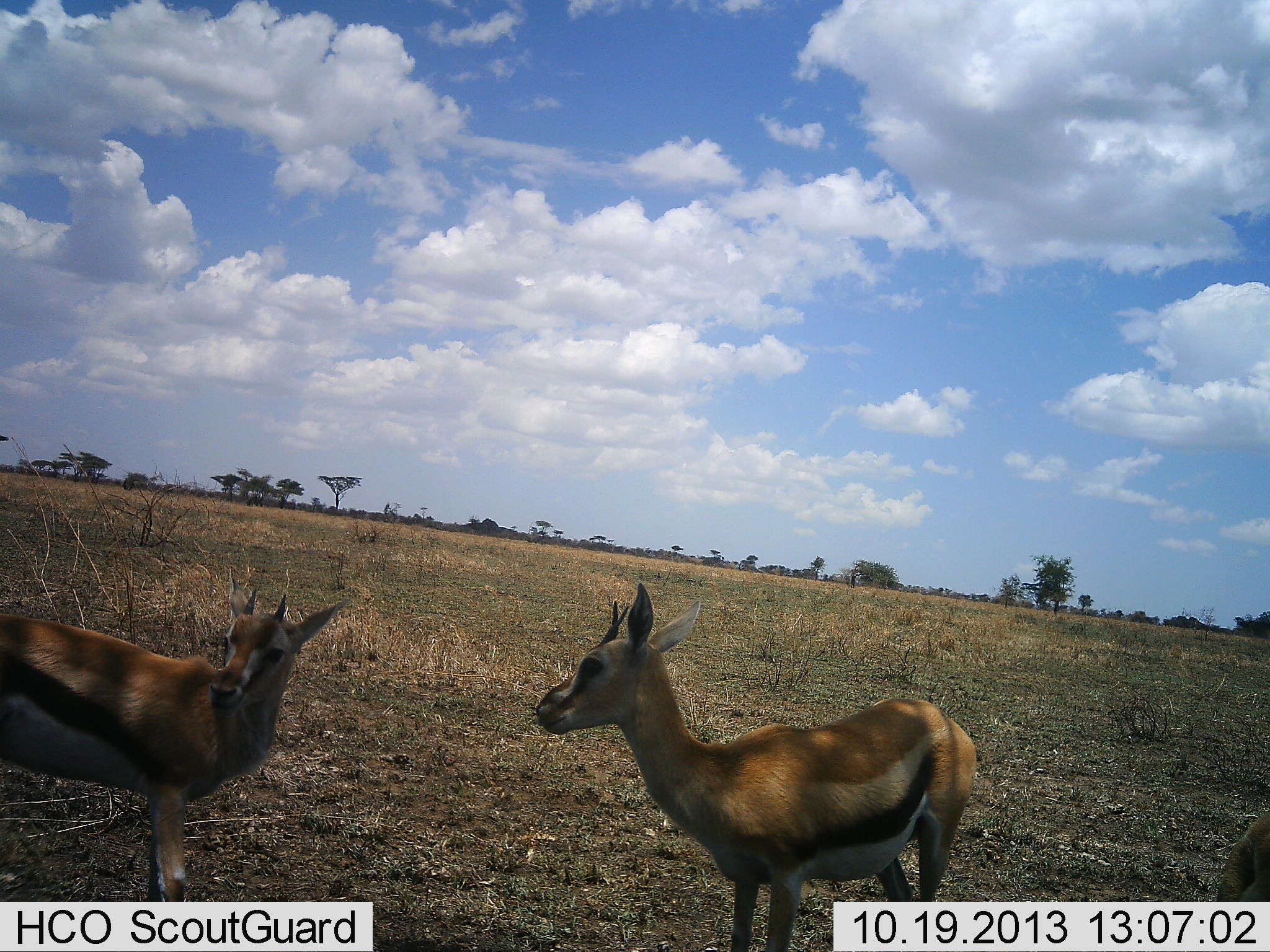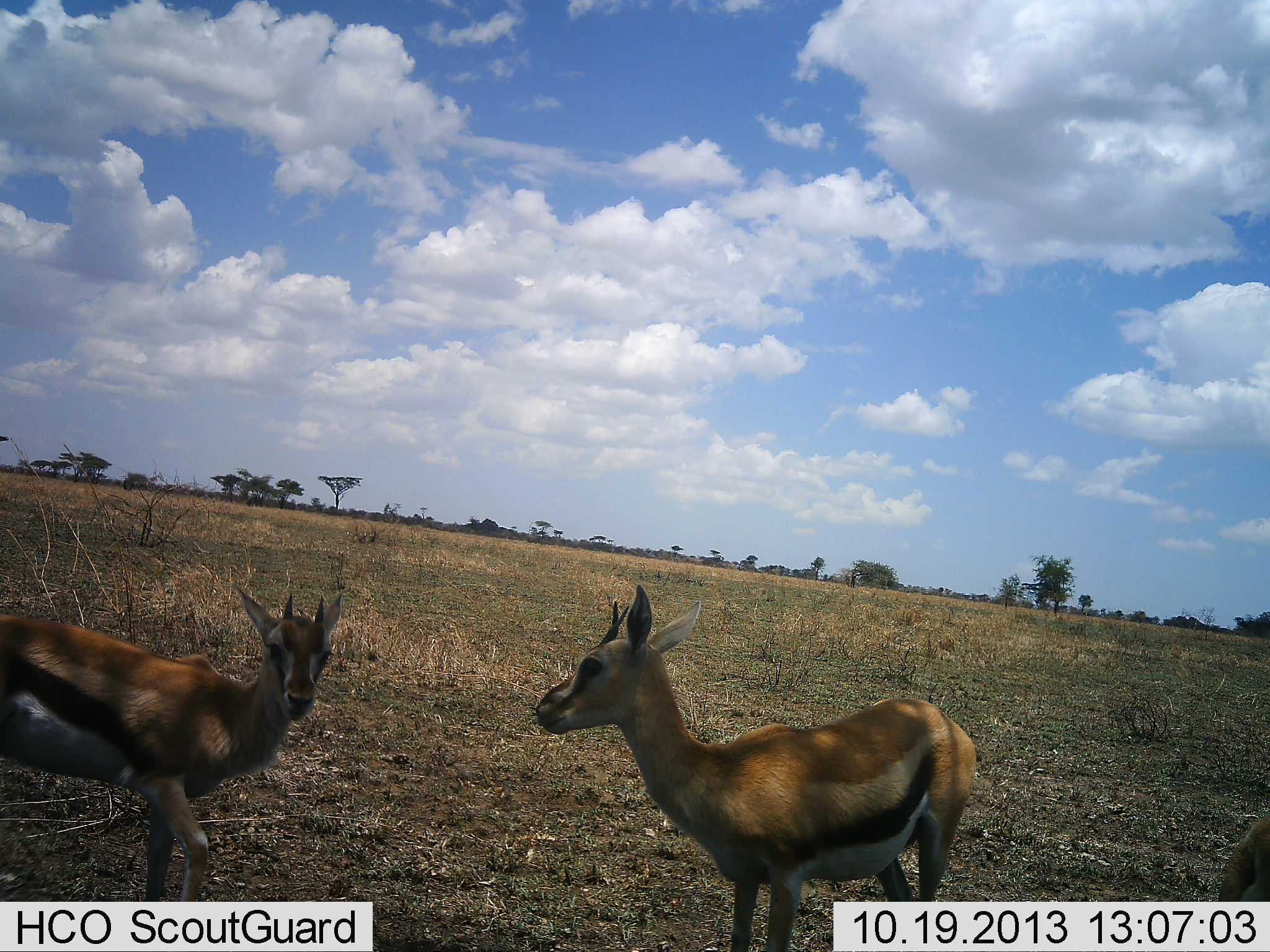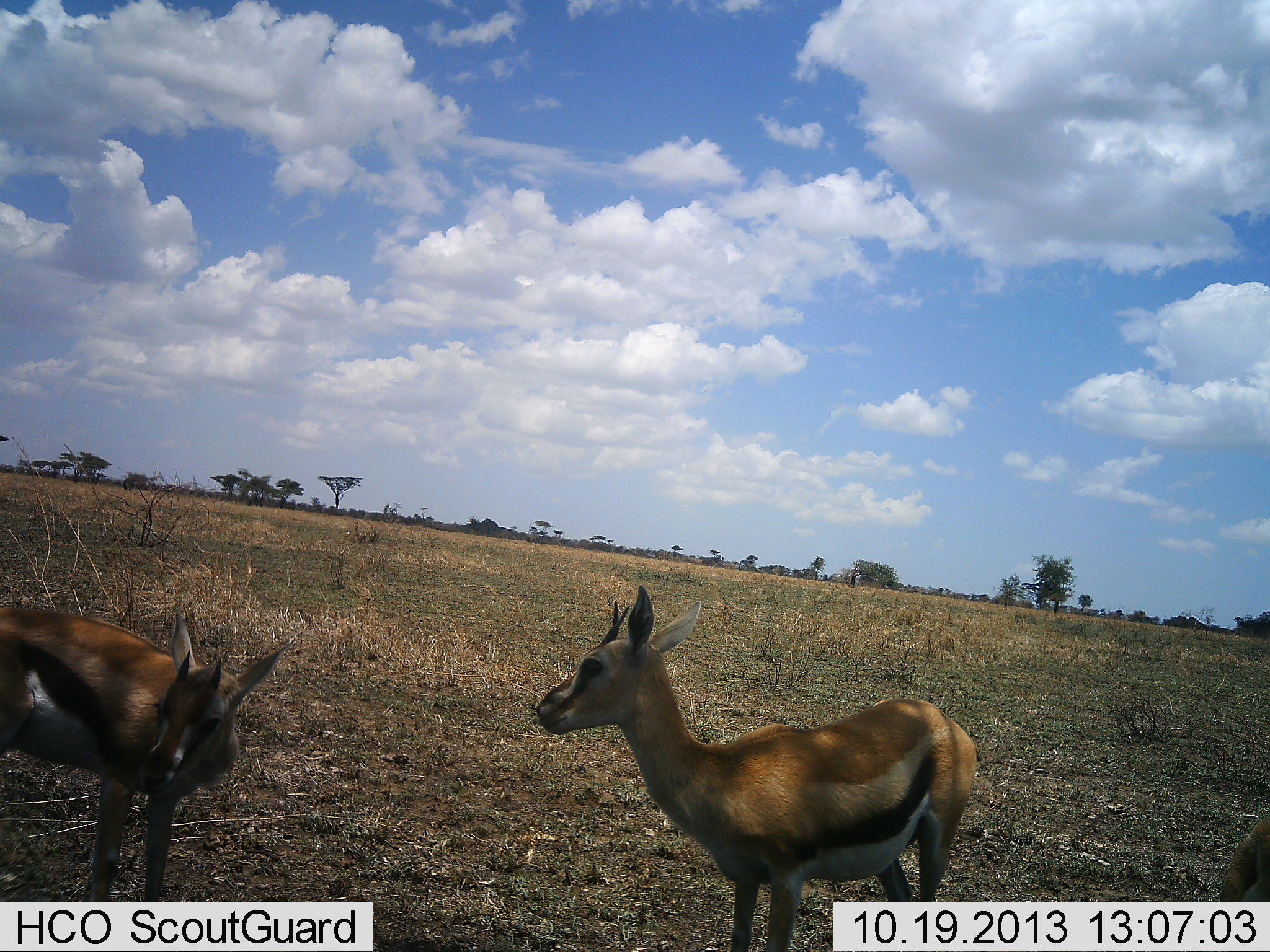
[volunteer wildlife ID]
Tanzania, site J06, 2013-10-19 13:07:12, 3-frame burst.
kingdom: Animalia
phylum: Chordata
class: Mammalia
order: Artiodactyla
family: Bovidae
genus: Eudorcas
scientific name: Eudorcas thomsonii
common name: thomson's gazelle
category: gazellethomsons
Gazellethomsons (thomson's gazelle) (Eudorcas thomsonii), count 2. Behavior (volunteer vote fractions): standing 90%, resting 10%, moving 20%, interacting 0%. Young present (vote fraction): 0%. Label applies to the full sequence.